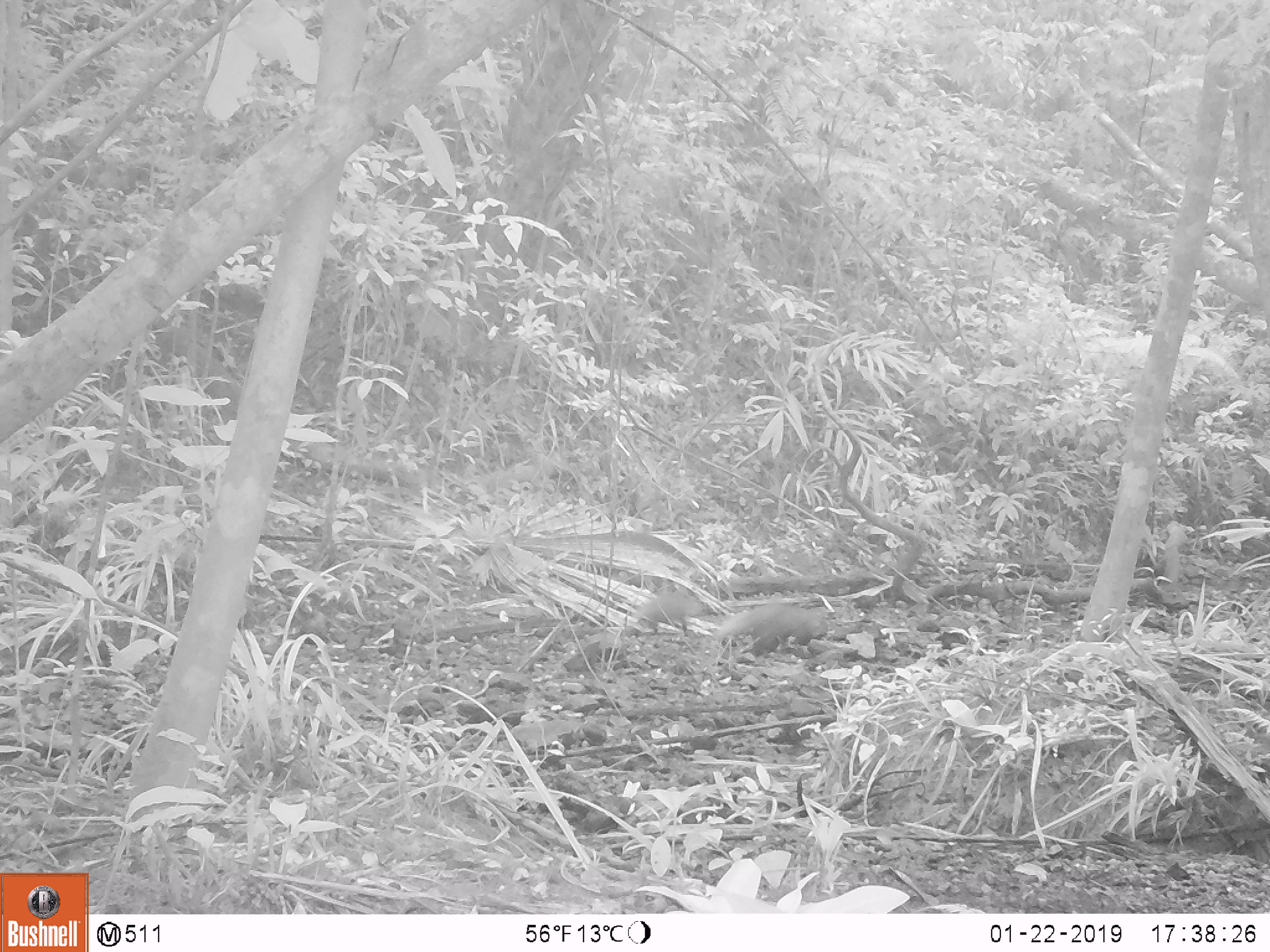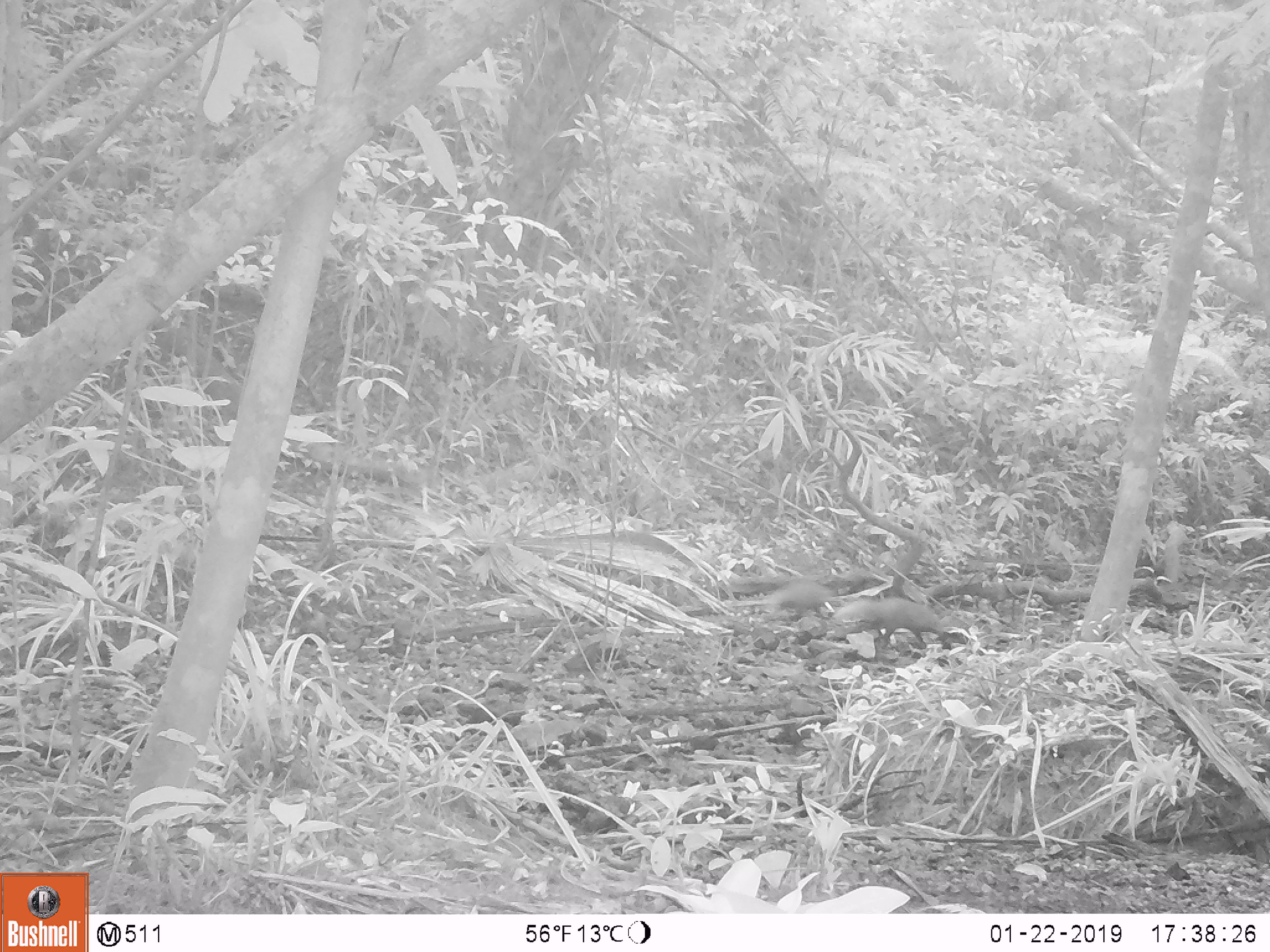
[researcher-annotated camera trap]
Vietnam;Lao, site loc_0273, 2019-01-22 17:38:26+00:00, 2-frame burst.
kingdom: Animalia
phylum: Chordata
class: Mammalia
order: Carnivora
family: Herpestidae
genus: Urva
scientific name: Urva urva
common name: crab-eating mongoose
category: crab eating mongoose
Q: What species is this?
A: Crab eating mongoose (crab-eating mongoose) (Urva urva).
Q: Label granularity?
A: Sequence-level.